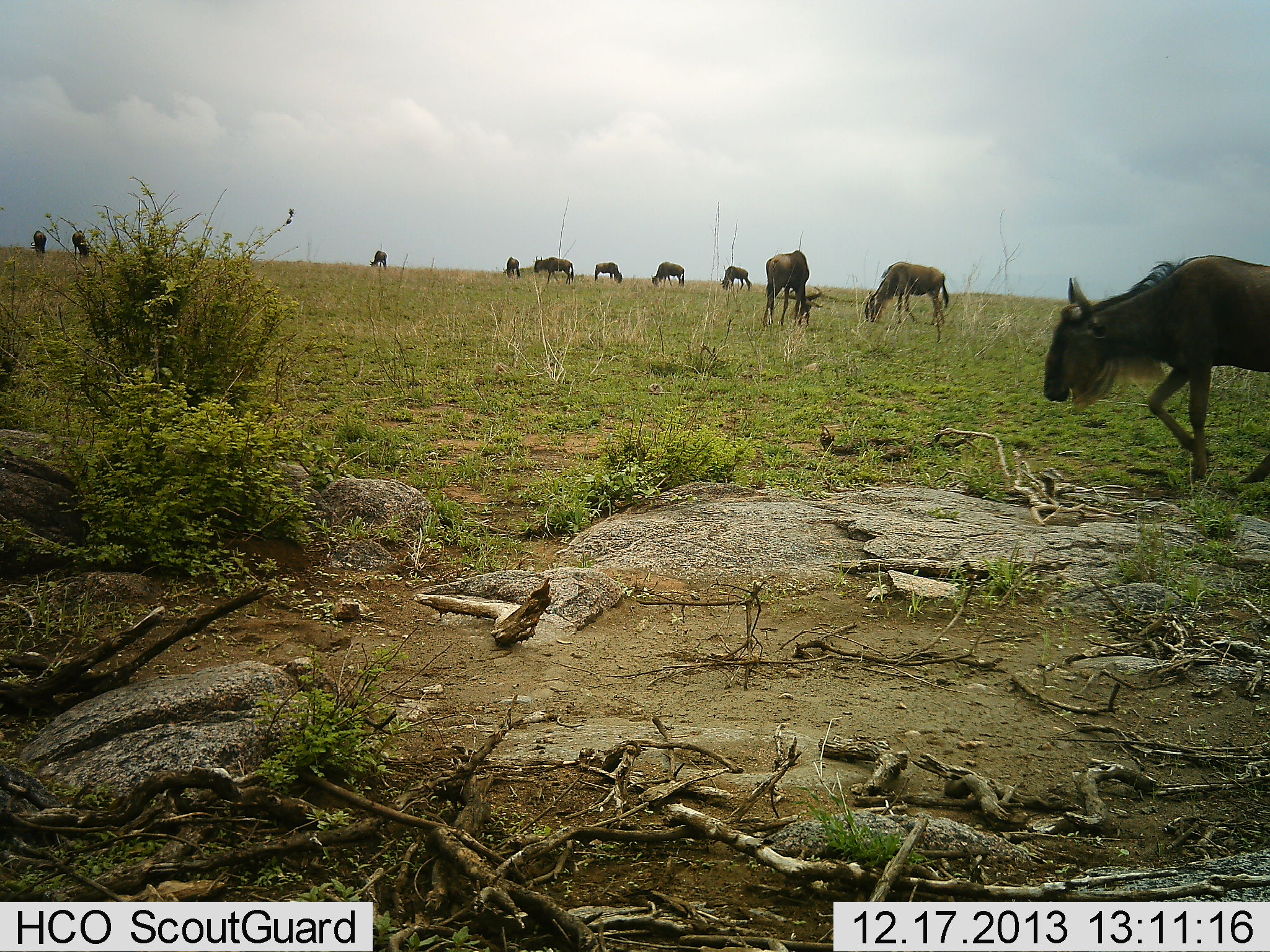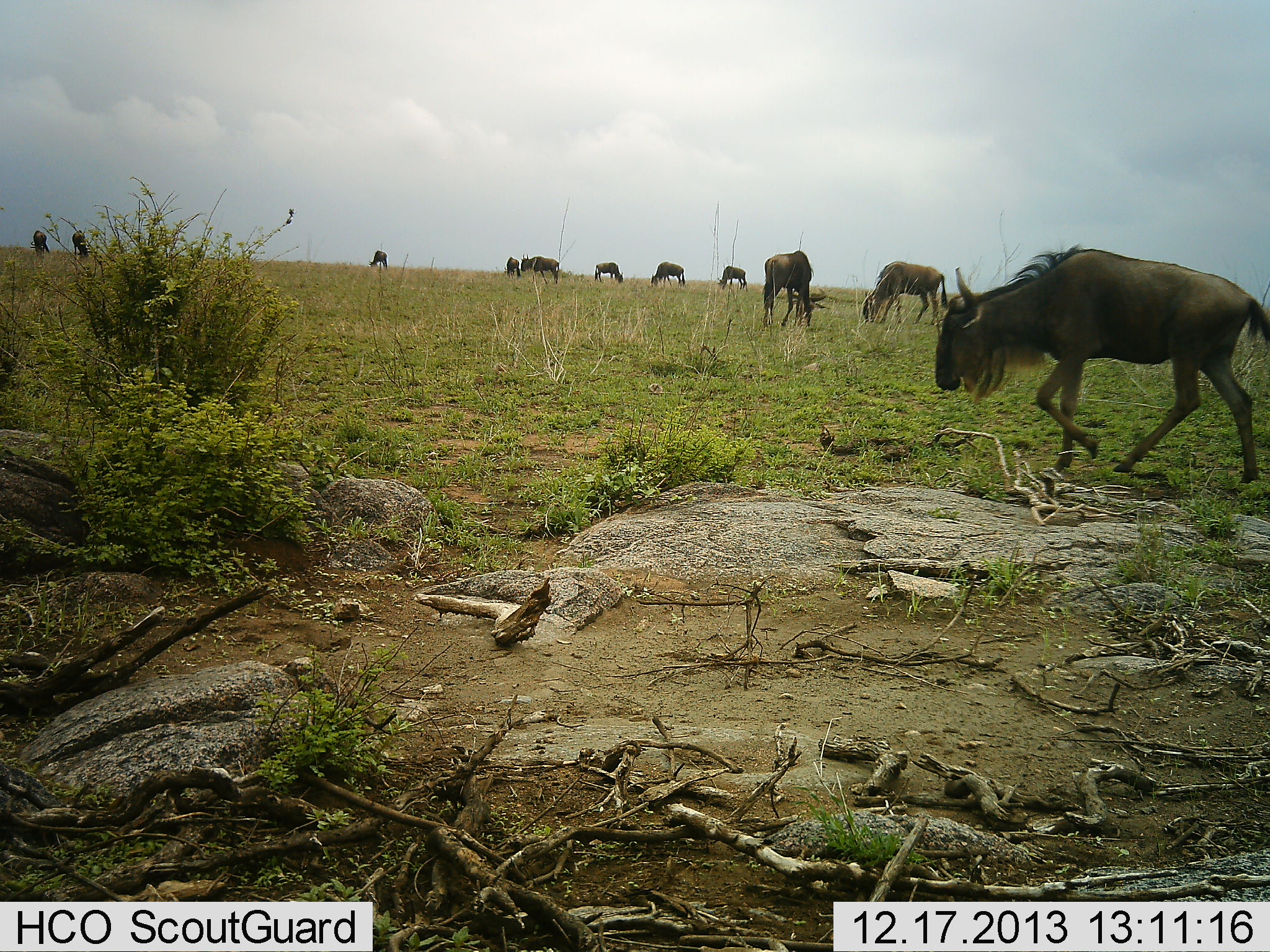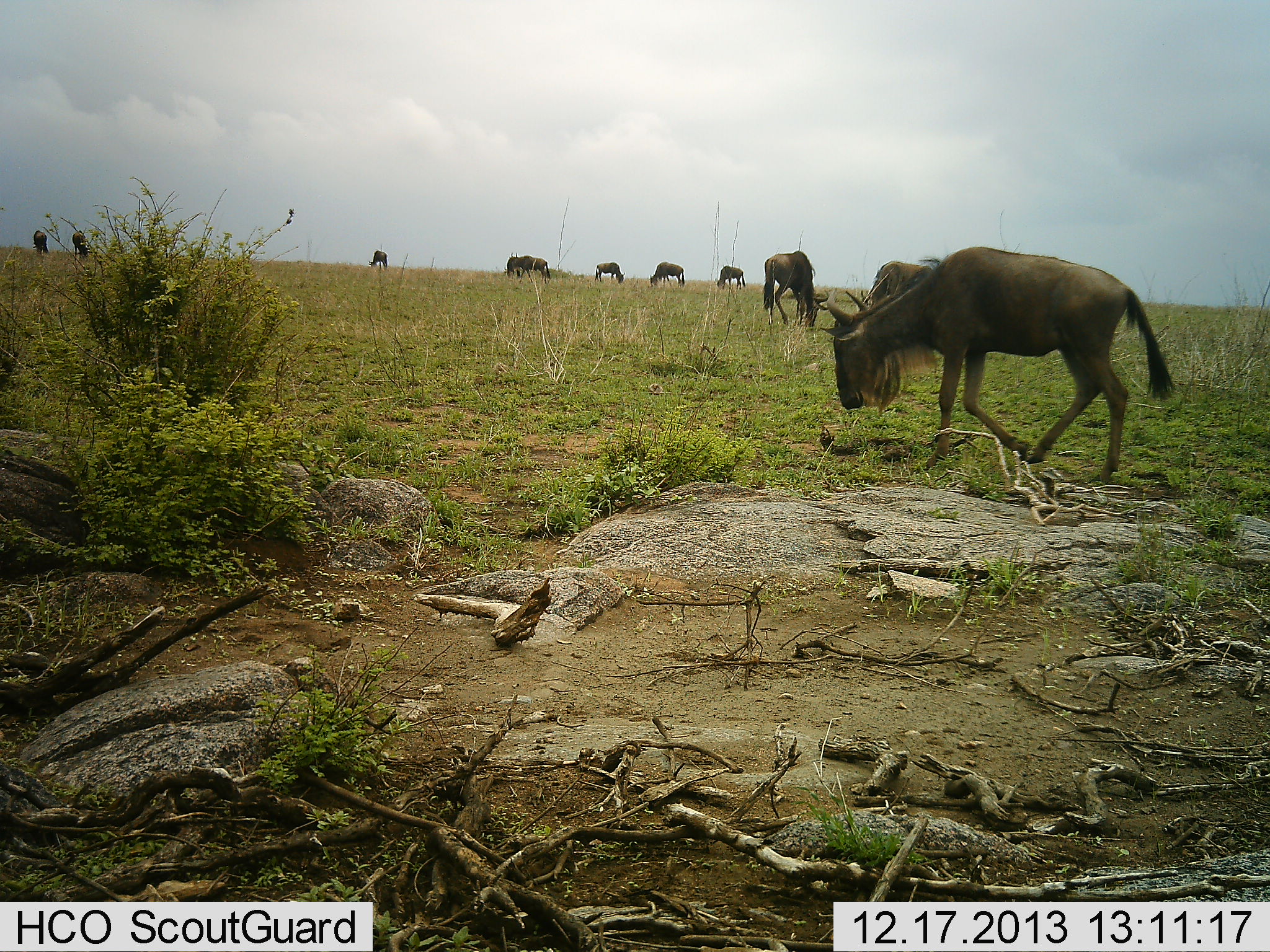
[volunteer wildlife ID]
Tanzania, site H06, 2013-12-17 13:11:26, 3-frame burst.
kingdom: Animalia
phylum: Chordata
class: Mammalia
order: Artiodactyla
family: Bovidae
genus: Connochaetes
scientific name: Connochaetes taurinus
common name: blue wildebeest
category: wildebeest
Wildebeest (blue wildebeest) (Connochaetes taurinus), count 11-50. Behavior (volunteer vote fractions): standing 50%, resting 10%, moving 90%, interacting 0%. Young present (vote fraction): 0%. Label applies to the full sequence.